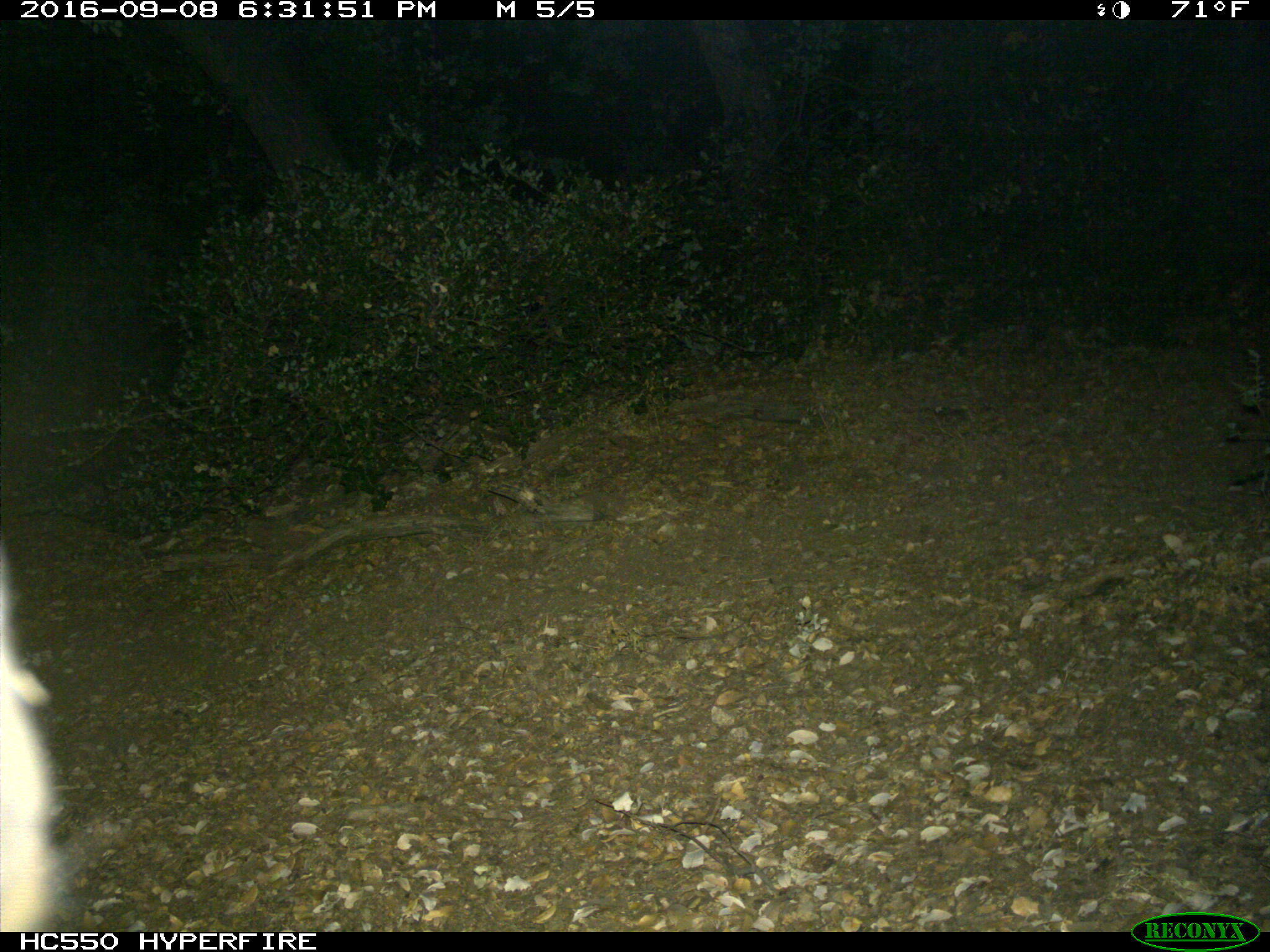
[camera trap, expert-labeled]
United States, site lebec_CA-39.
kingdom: Animalia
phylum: Chordata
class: Mammalia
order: Carnivora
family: Ursidae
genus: Ursus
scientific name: Ursus americanus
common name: american black bear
Ursus americanus (american black bear).